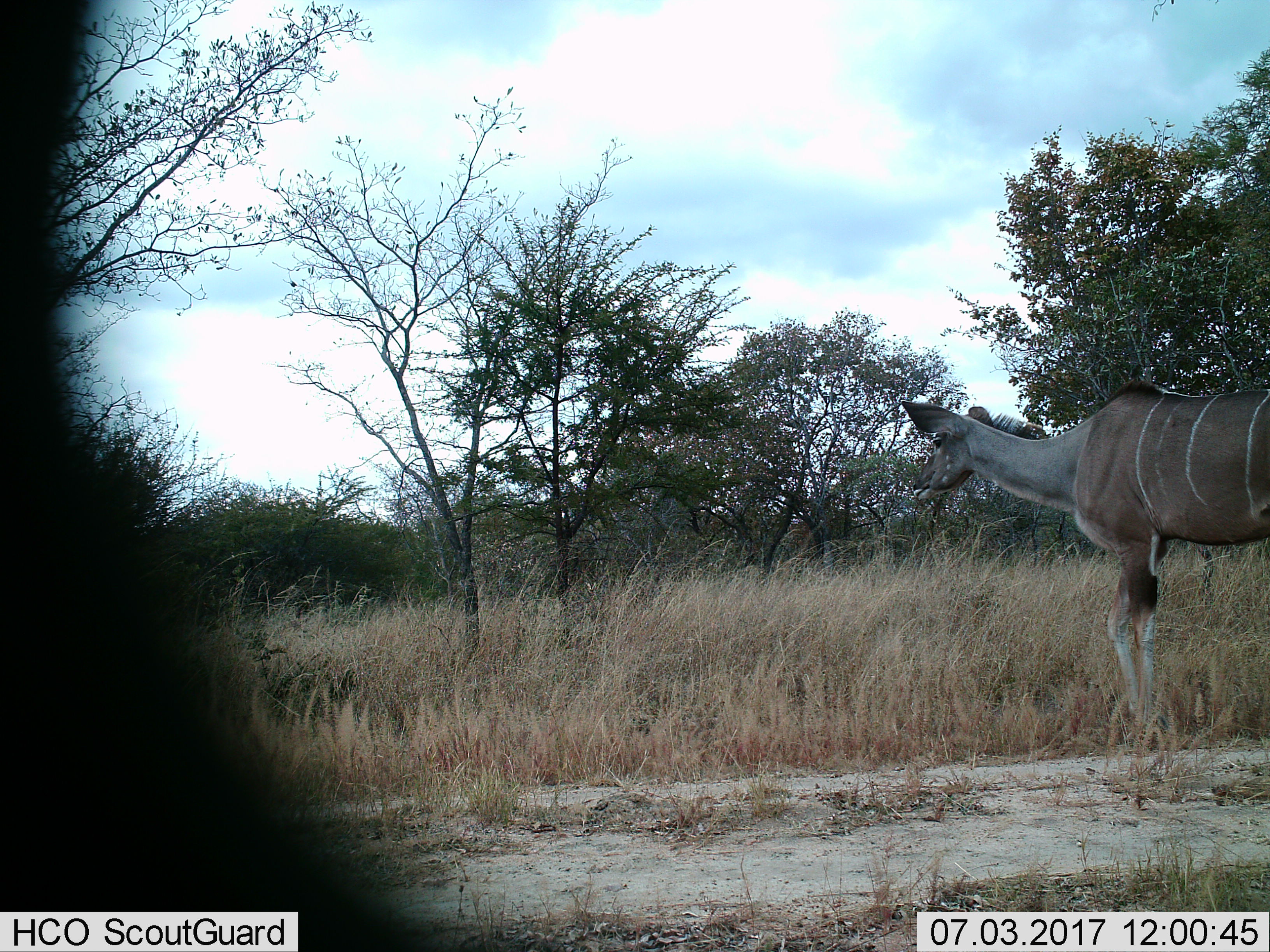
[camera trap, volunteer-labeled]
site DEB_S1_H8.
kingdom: Animalia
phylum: Chordata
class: Mammalia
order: Artiodactyla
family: Bovidae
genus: Tragelaphus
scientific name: Tragelaphus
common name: kudu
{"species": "kudu (Tragelaphus)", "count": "1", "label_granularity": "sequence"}